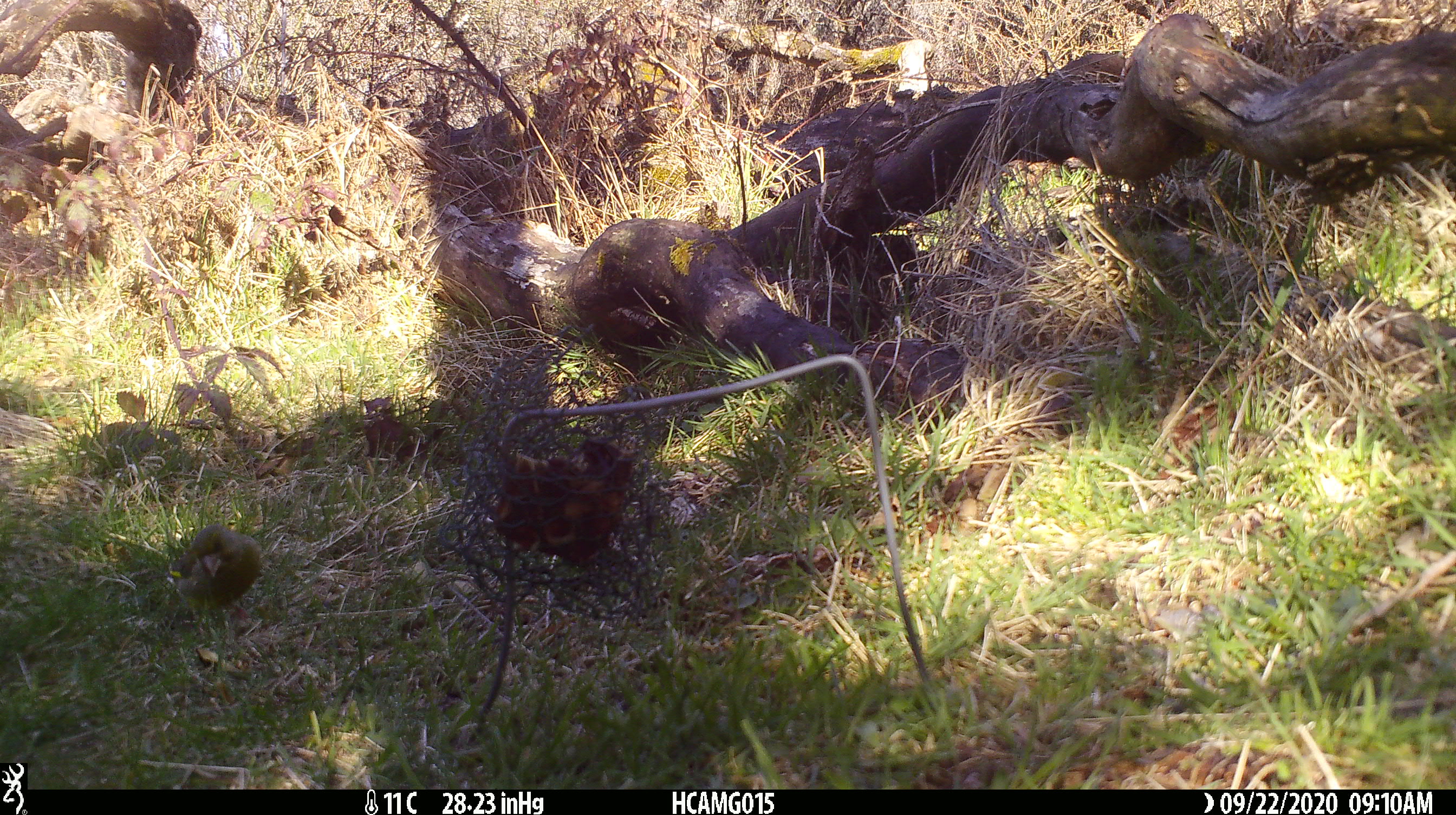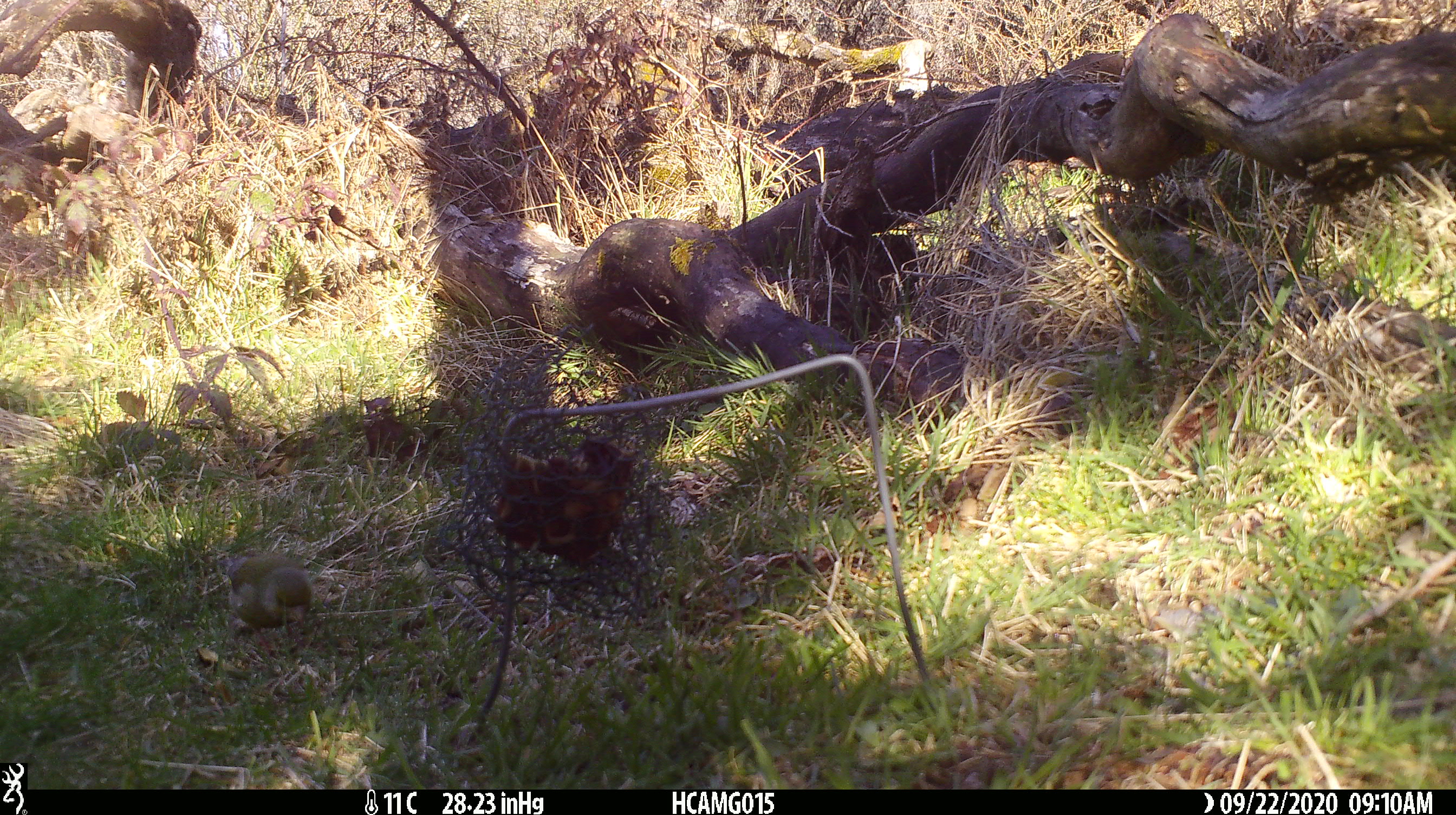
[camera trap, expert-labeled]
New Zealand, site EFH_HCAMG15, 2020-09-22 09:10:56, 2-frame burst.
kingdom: Animalia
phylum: Chordata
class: Aves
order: Passeriformes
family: Fringillidae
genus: Chloris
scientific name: Chloris chloris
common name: greenfinch